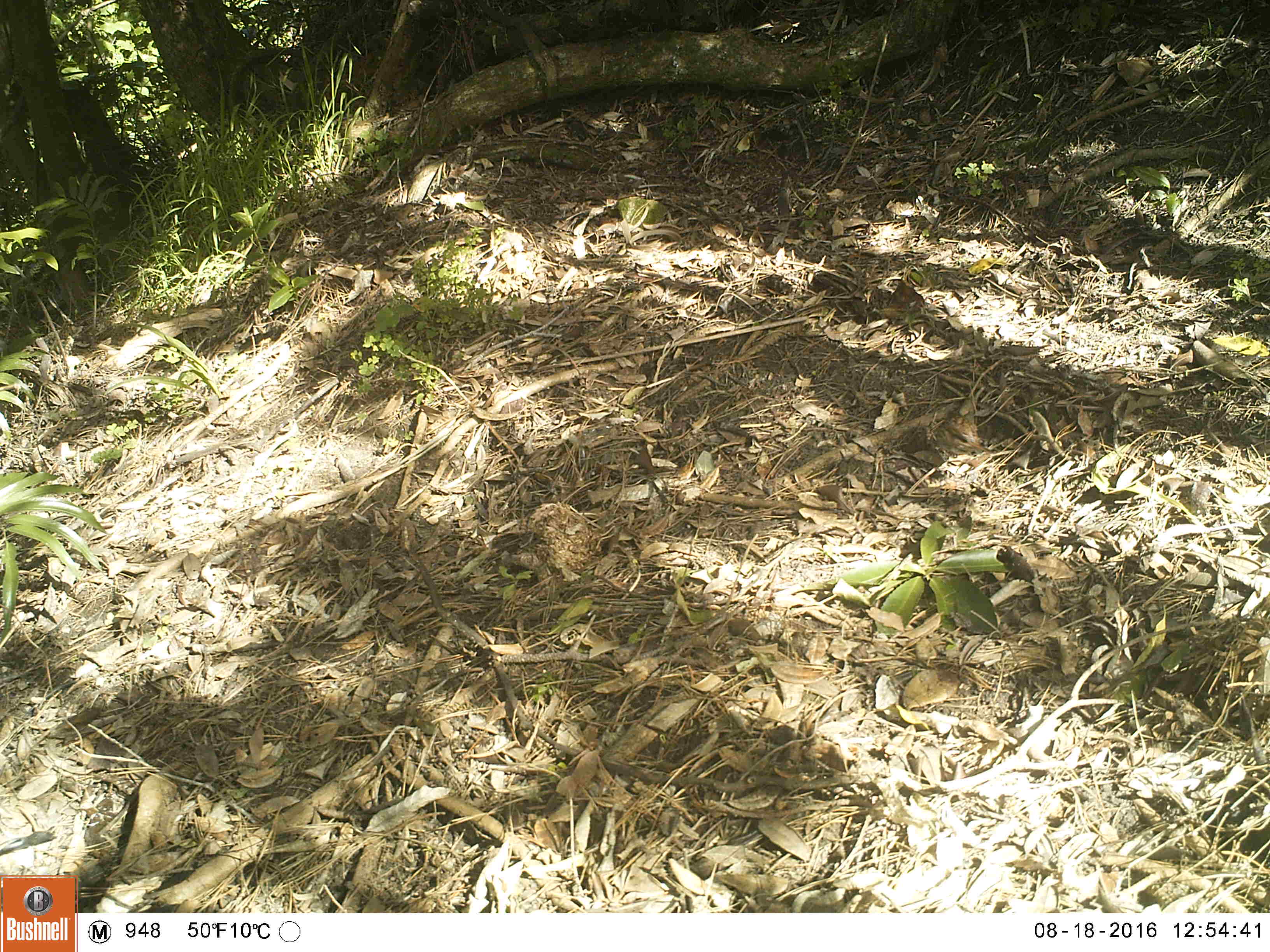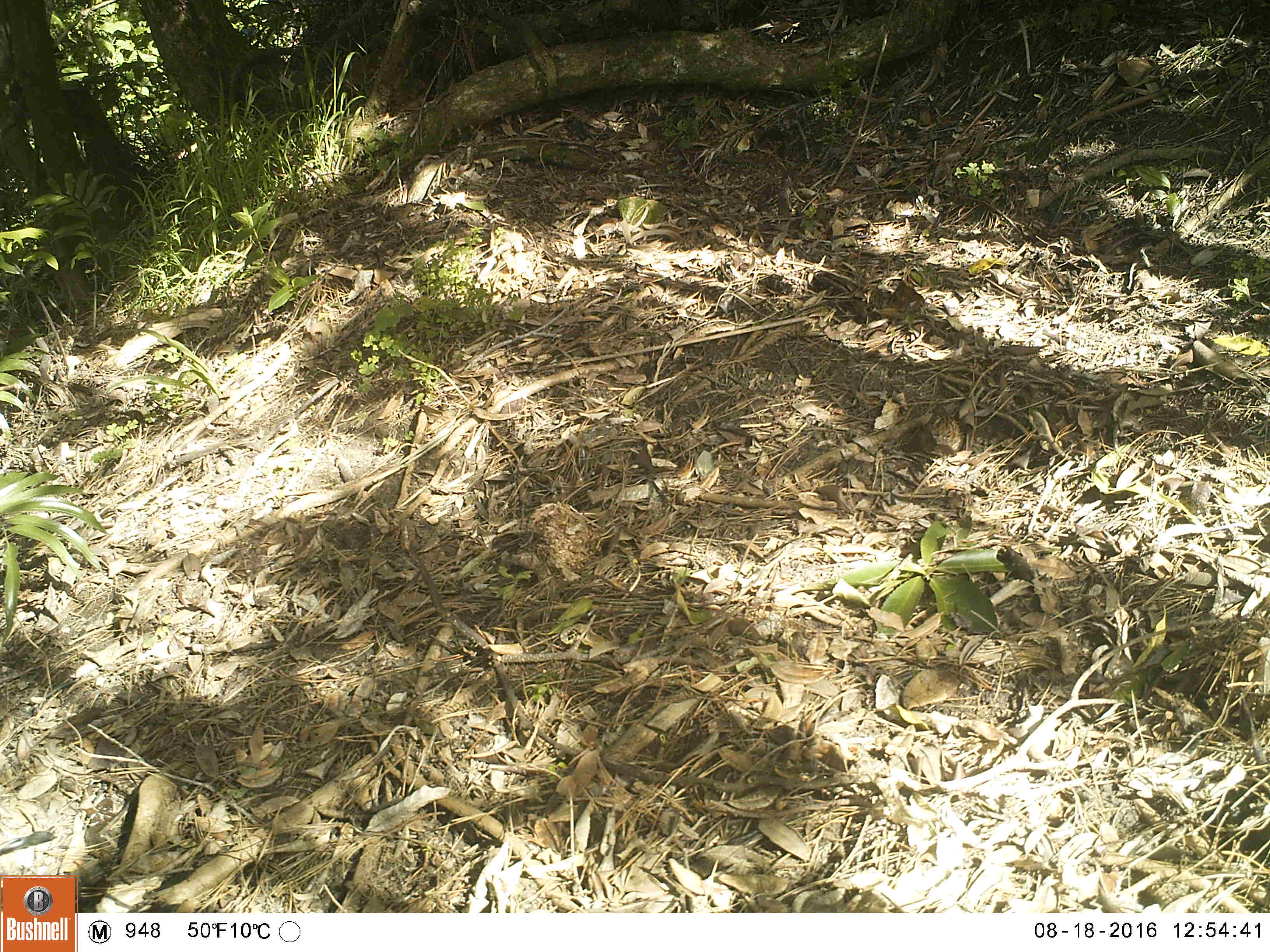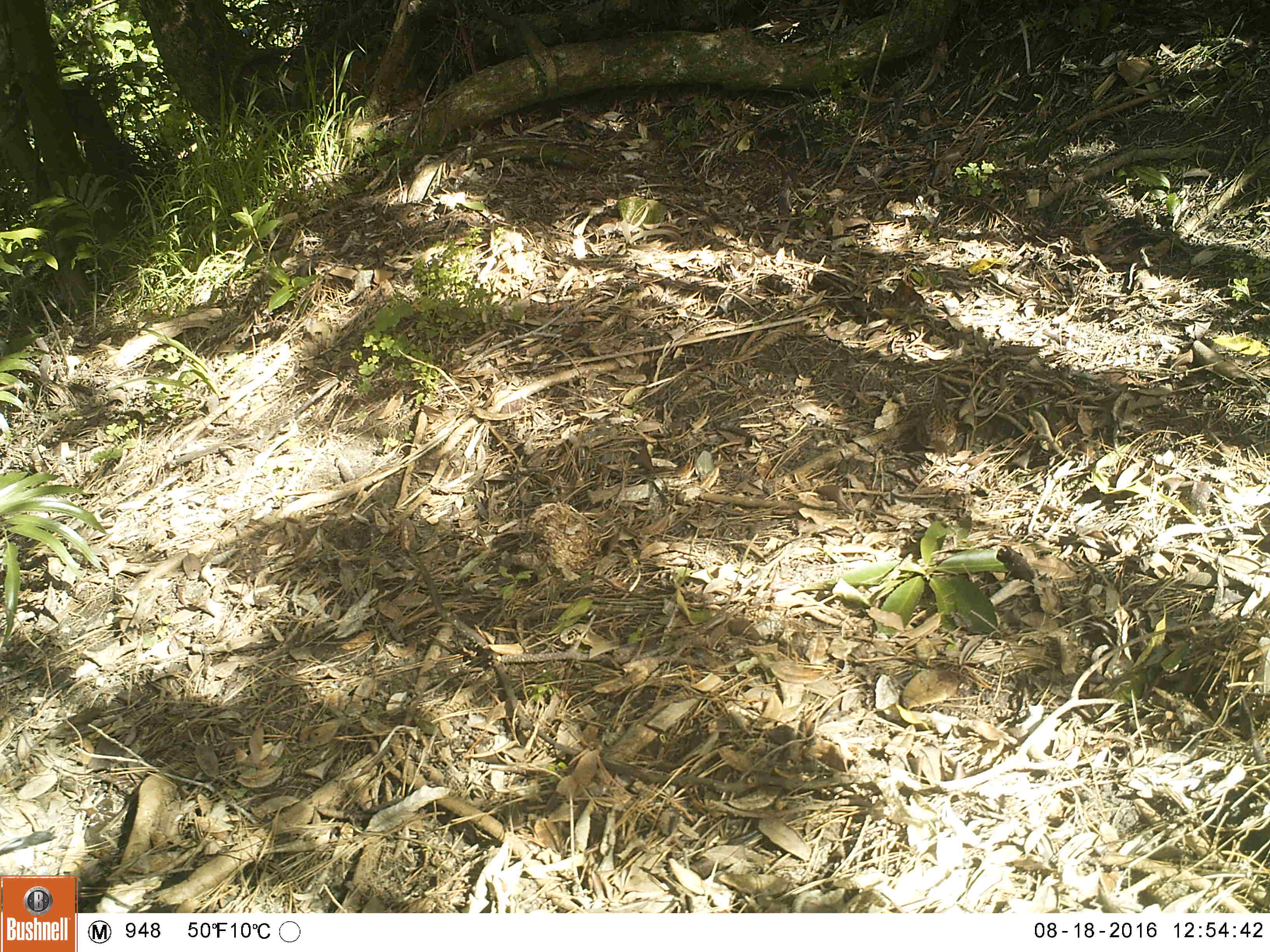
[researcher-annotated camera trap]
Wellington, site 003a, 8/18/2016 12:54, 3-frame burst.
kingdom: Animalia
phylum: Chordata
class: Aves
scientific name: Aves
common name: bird